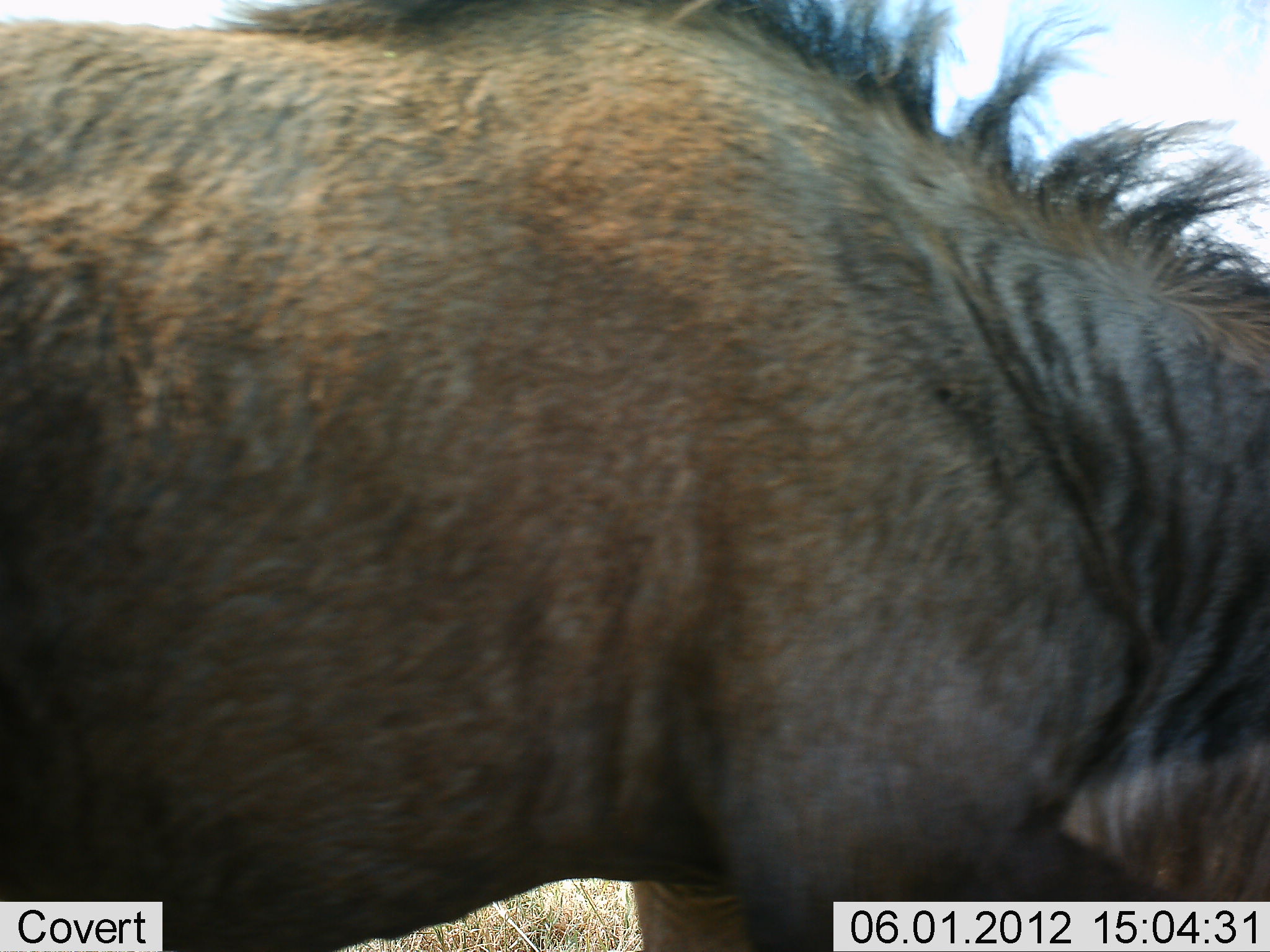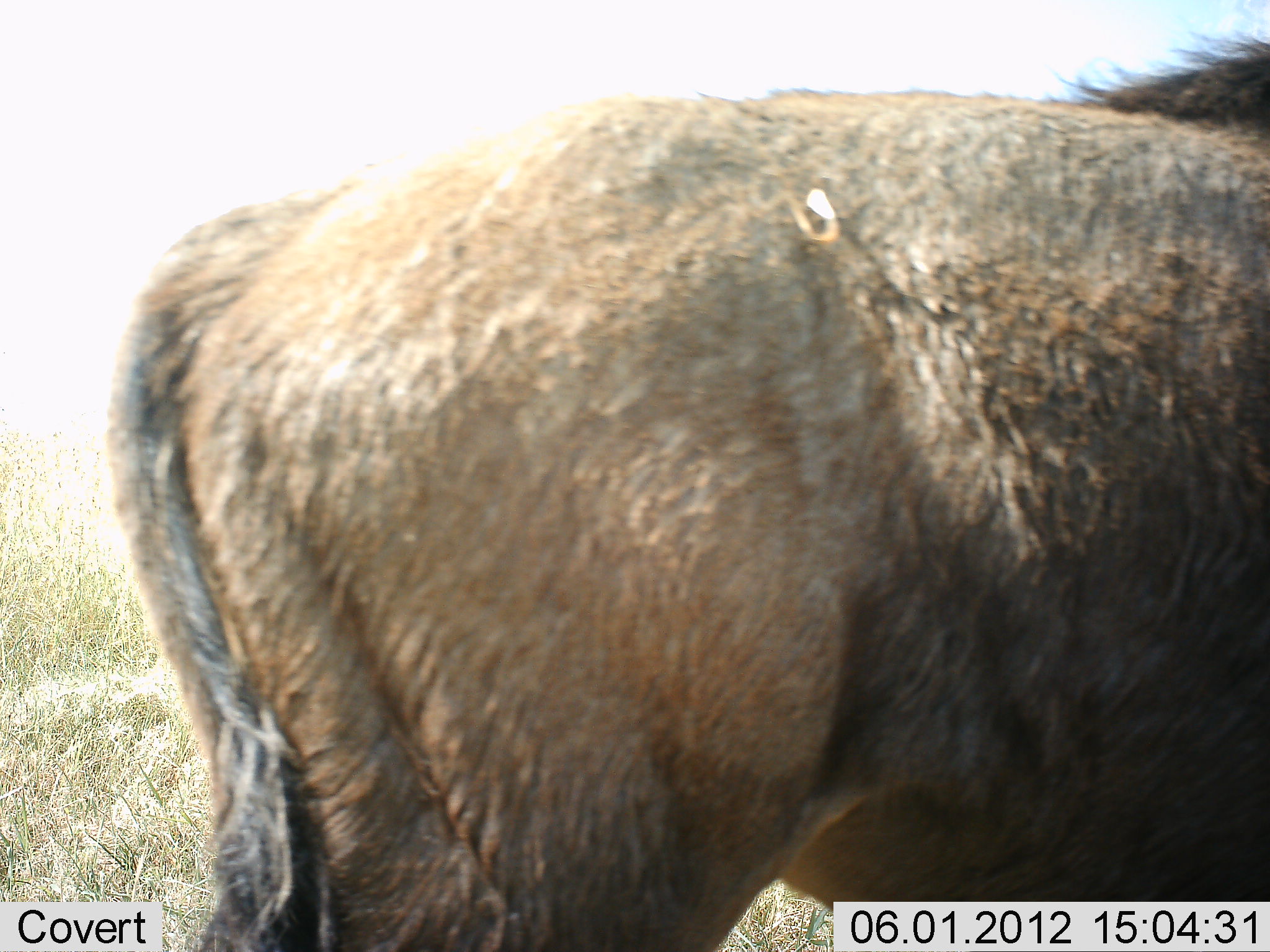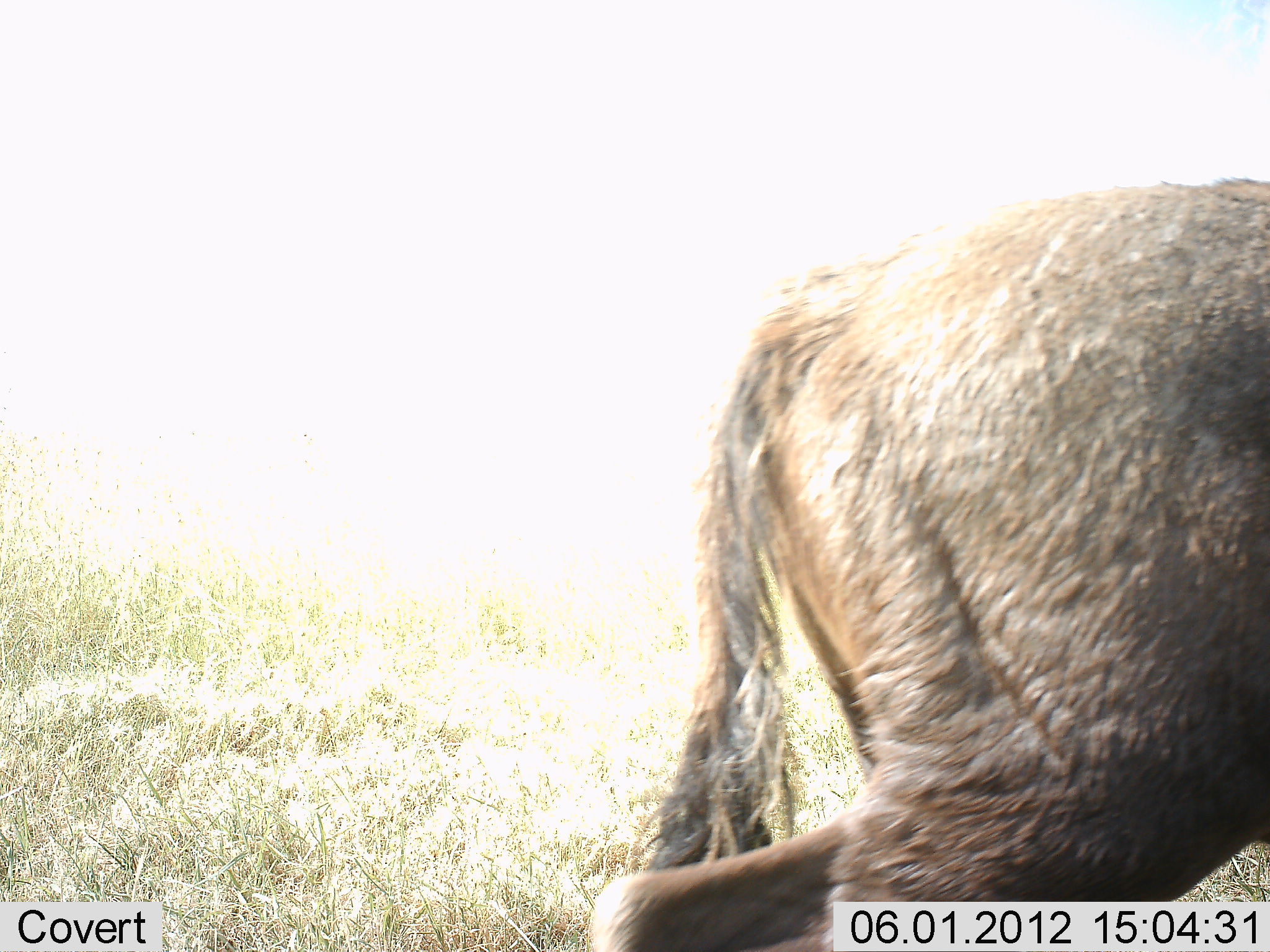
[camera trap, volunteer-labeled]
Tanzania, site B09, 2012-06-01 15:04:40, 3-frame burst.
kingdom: Animalia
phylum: Chordata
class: Mammalia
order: Artiodactyla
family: Bovidae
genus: Connochaetes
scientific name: Connochaetes taurinus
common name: blue wildebeest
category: wildebeest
Wildebeest (blue wildebeest) (Connochaetes taurinus), count 1. Behavior (volunteer vote fractions): standing 10%, resting 0%, moving 90%, interacting 0%. Young present (vote fraction): 0%. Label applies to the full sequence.